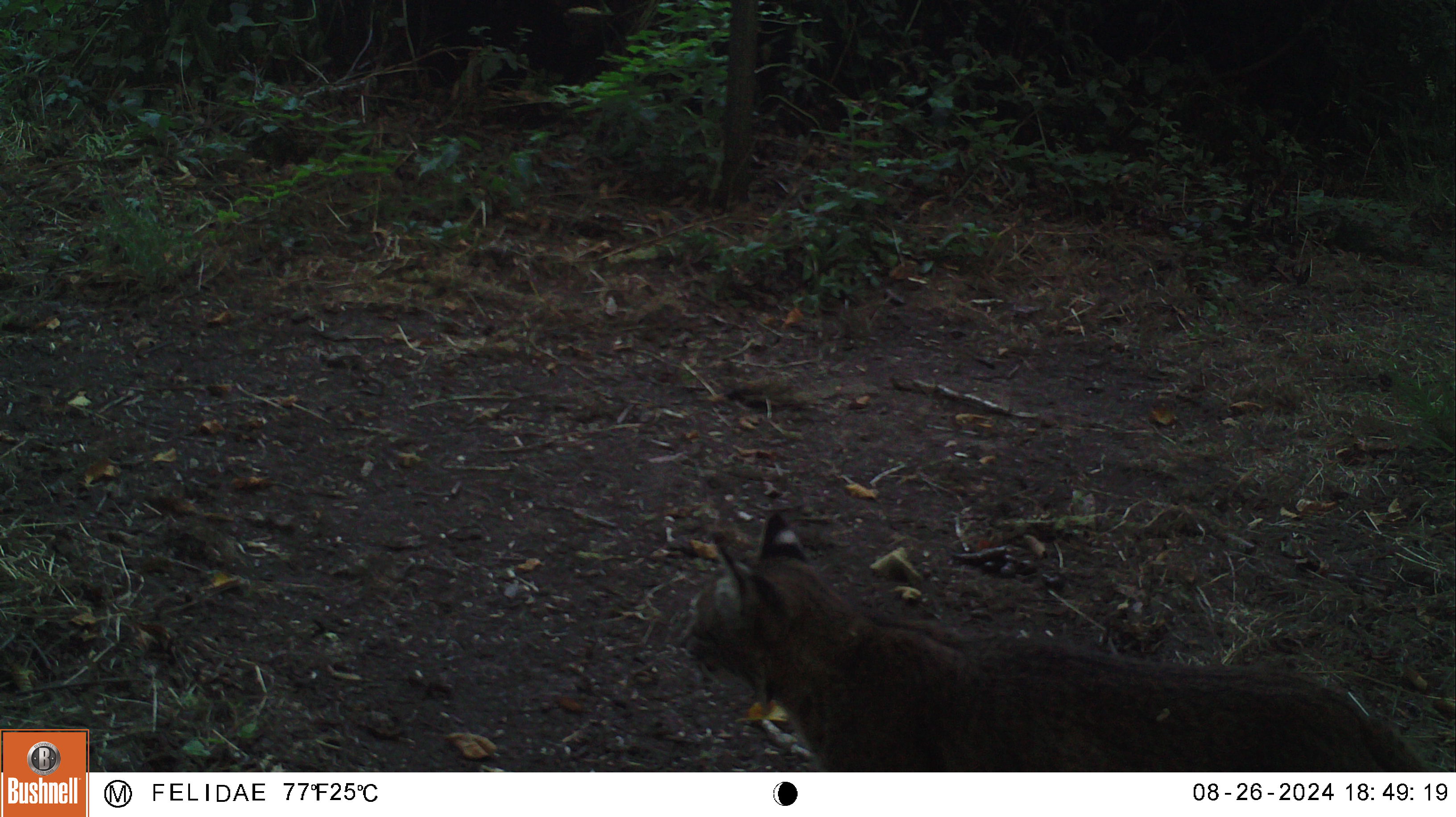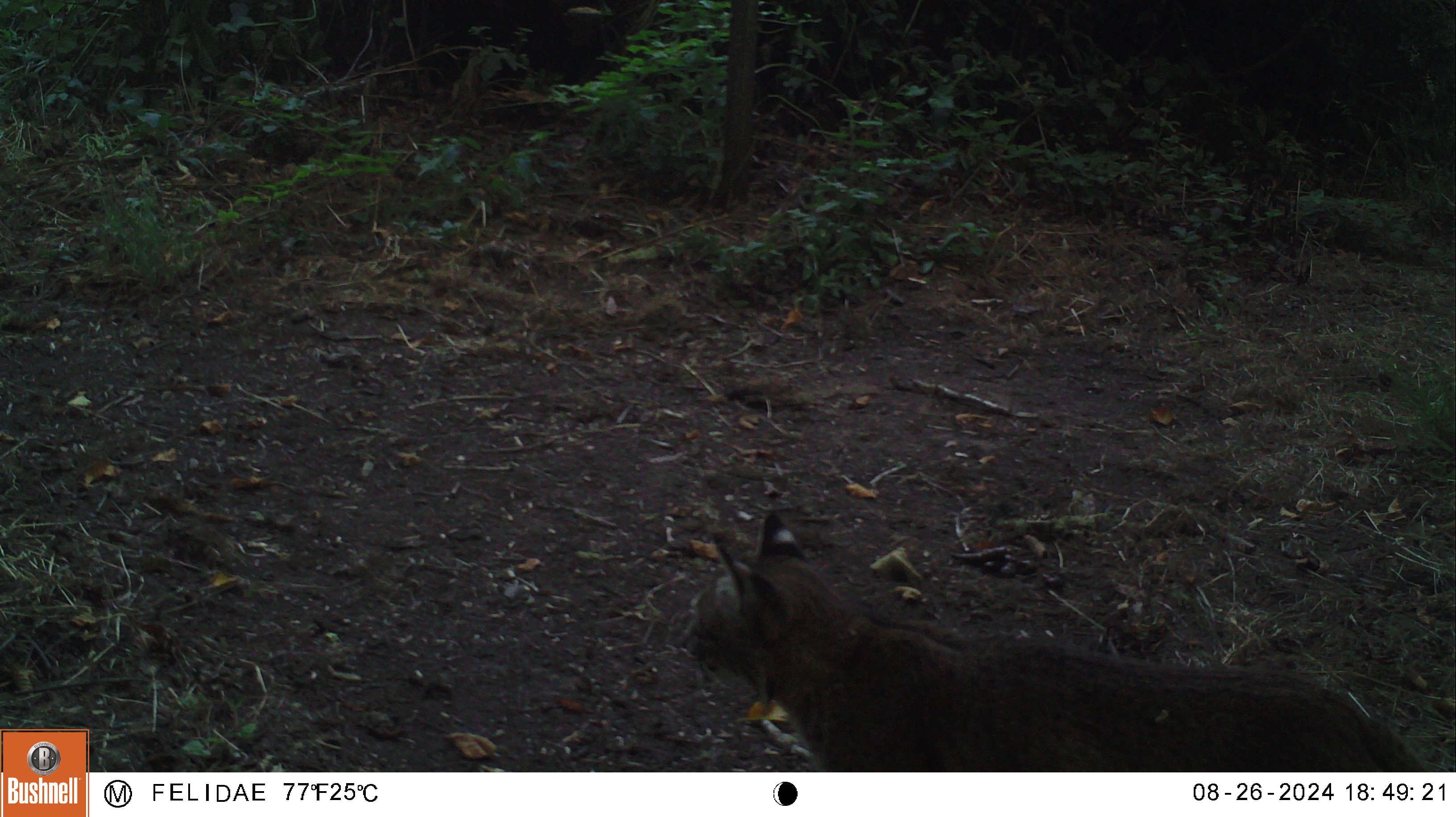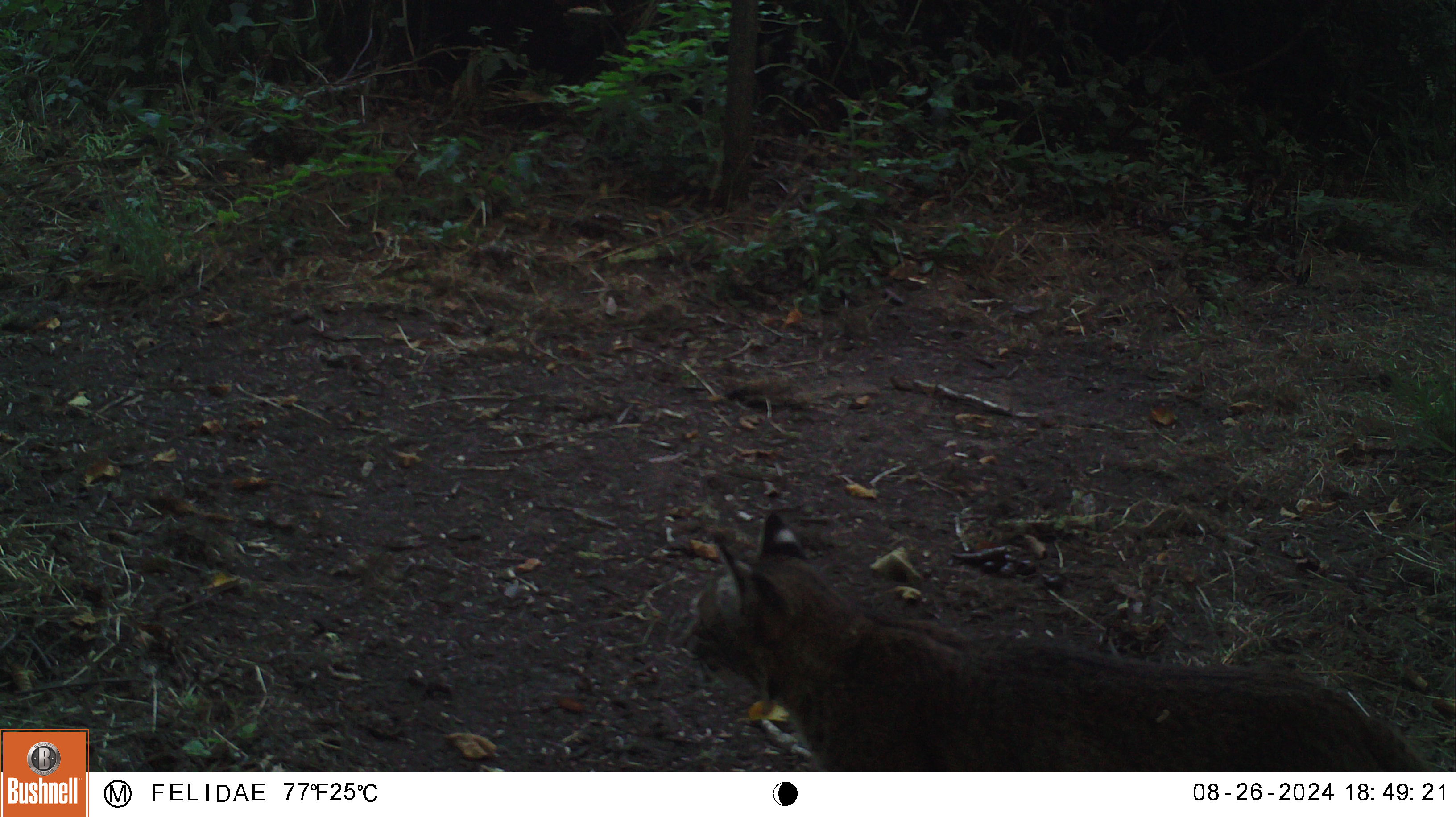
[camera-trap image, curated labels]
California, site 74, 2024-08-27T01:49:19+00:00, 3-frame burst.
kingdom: Animalia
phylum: Chordata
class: Mammalia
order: Carnivora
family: Felidae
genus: Lynx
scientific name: Lynx rufus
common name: bobcat